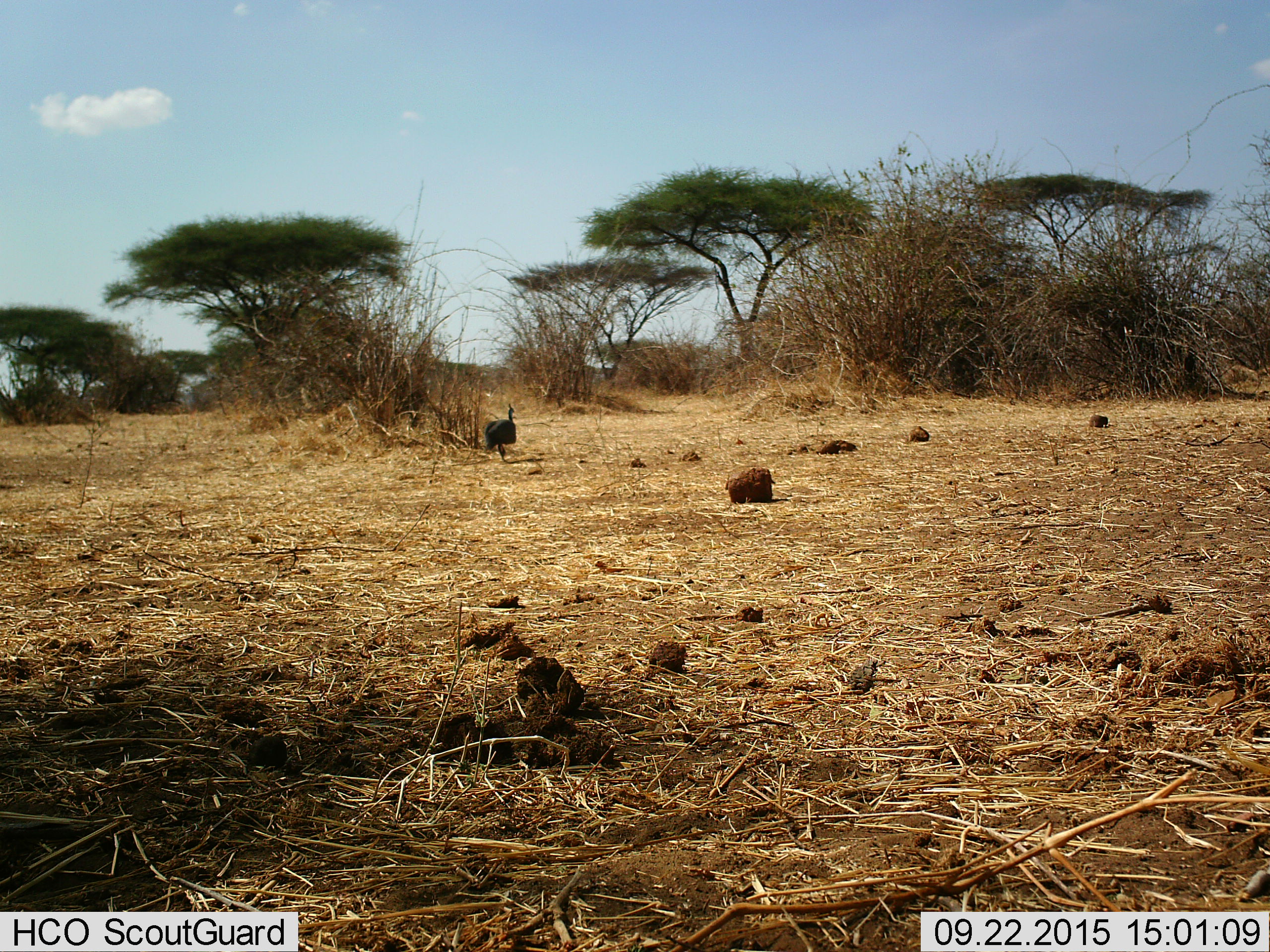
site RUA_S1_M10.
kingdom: Animalia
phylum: Chordata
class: Aves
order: Galliformes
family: Numididae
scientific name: Numididae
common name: guineafowl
Guineafowl (Numididae), count 1. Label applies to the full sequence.